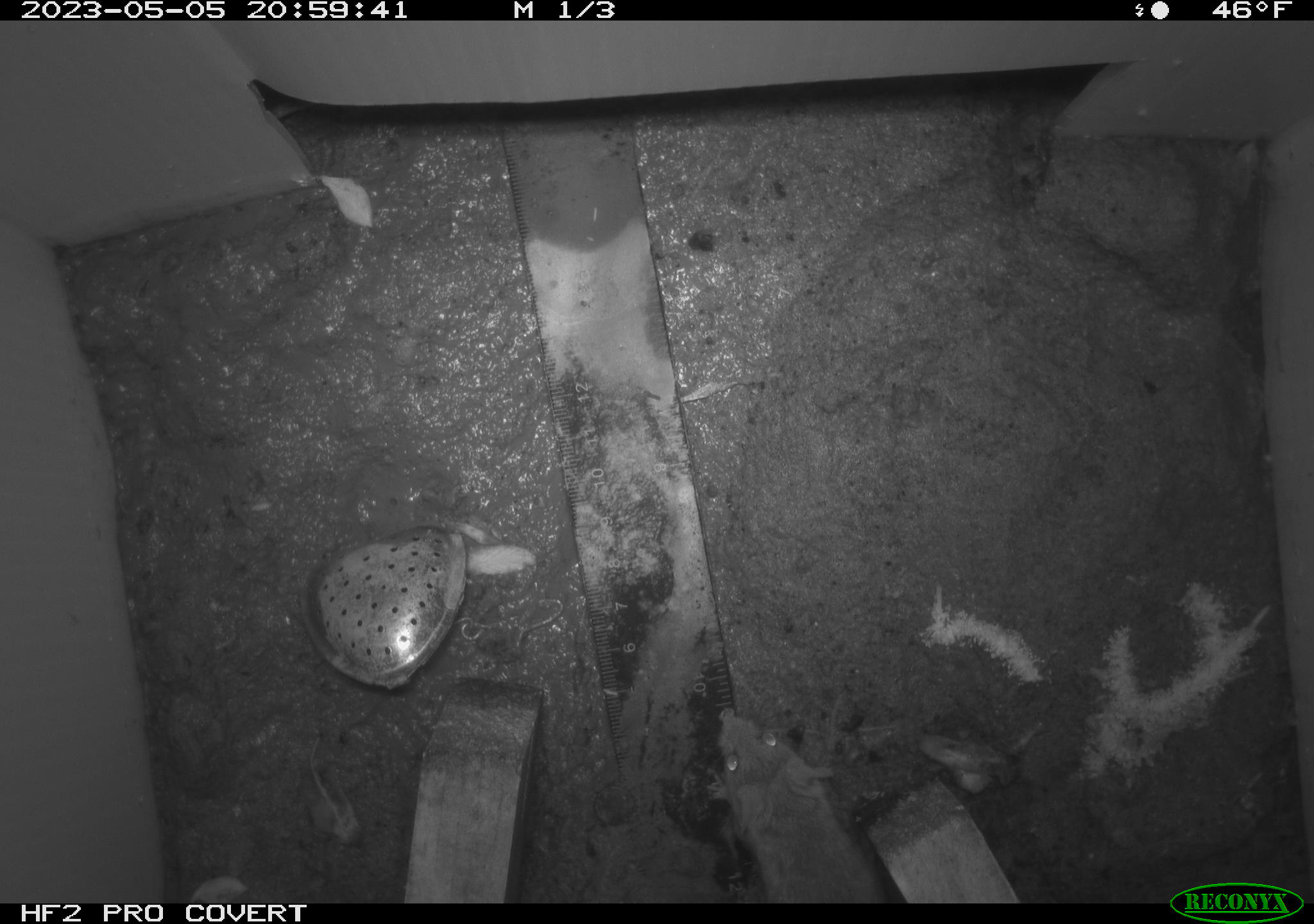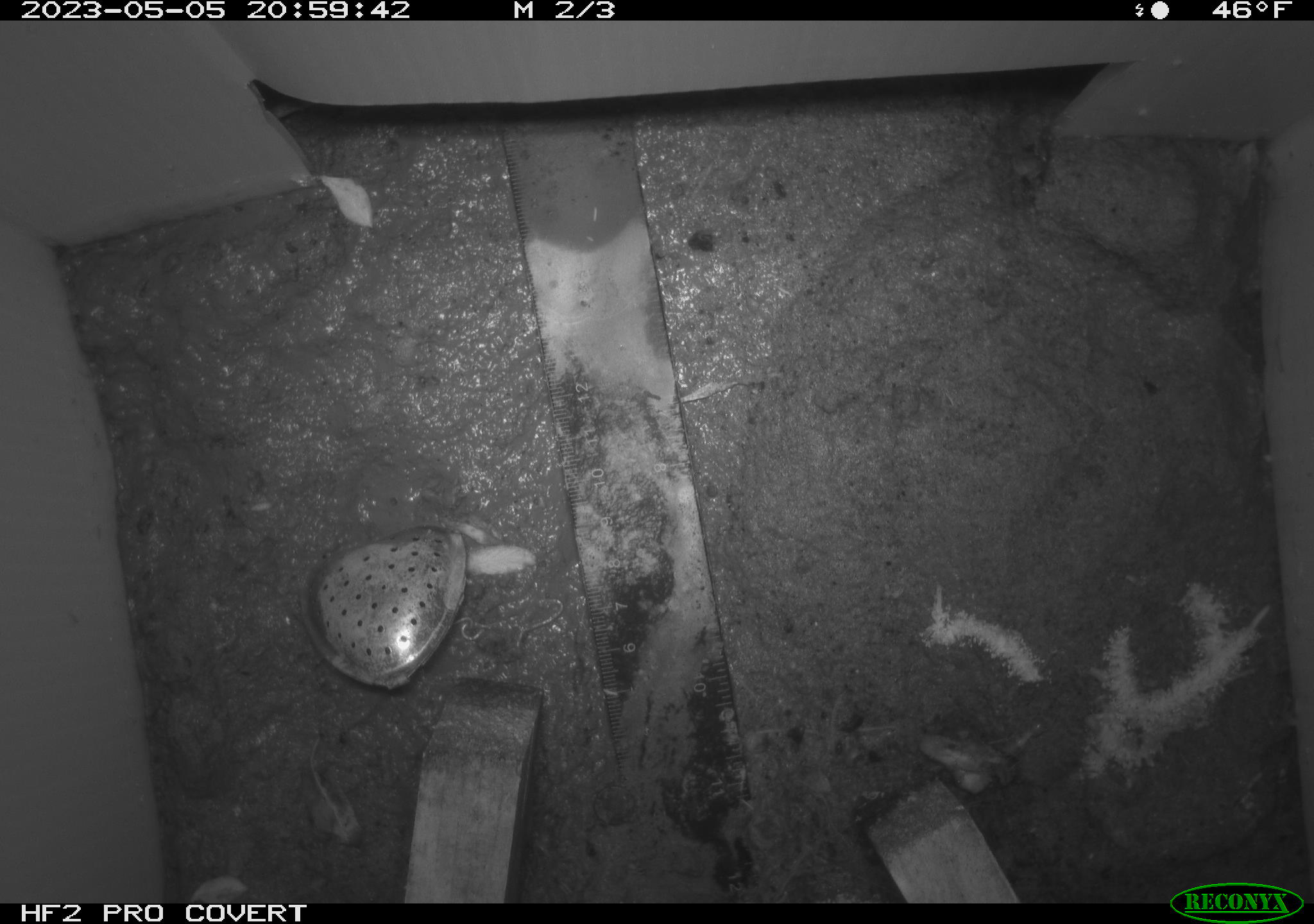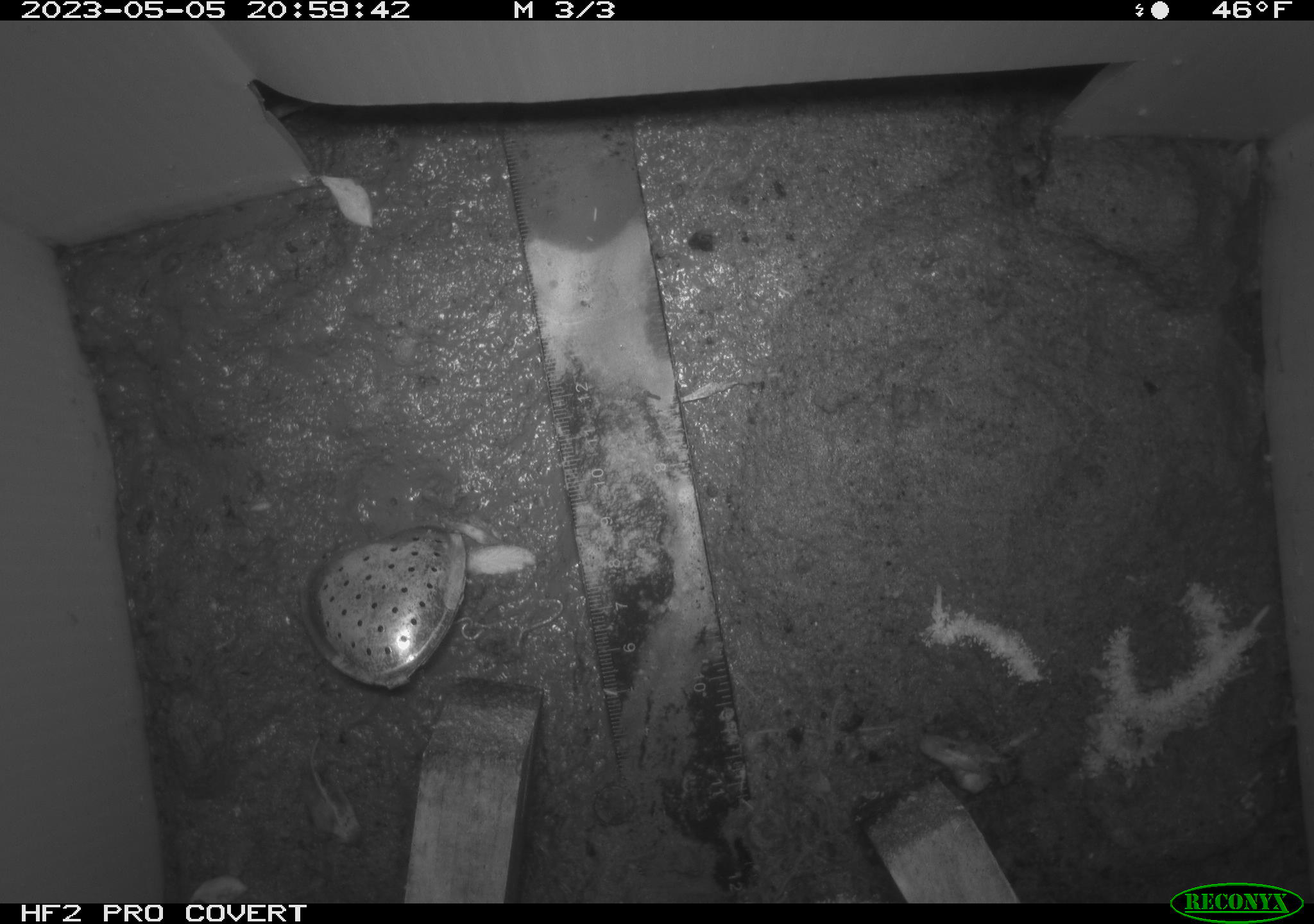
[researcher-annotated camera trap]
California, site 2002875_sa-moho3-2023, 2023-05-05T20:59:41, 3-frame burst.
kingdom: Animalia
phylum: Chordata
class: Mammalia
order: Rodentia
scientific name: Rodentia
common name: mouse species